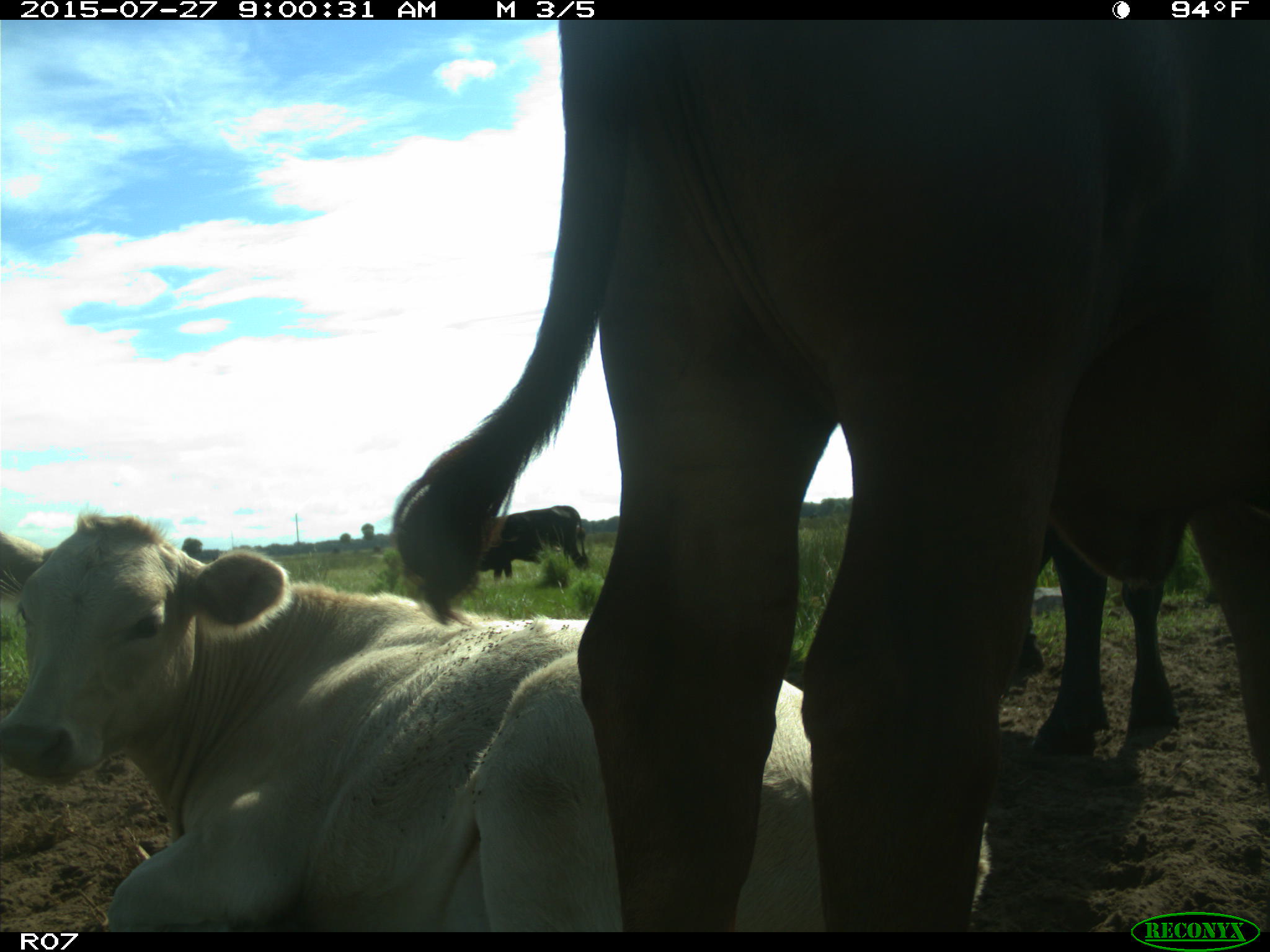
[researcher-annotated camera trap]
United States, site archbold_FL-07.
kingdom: Animalia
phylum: Chordata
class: Mammalia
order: Artiodactyla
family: Bovidae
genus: Bos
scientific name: Bos taurus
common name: domestic cow